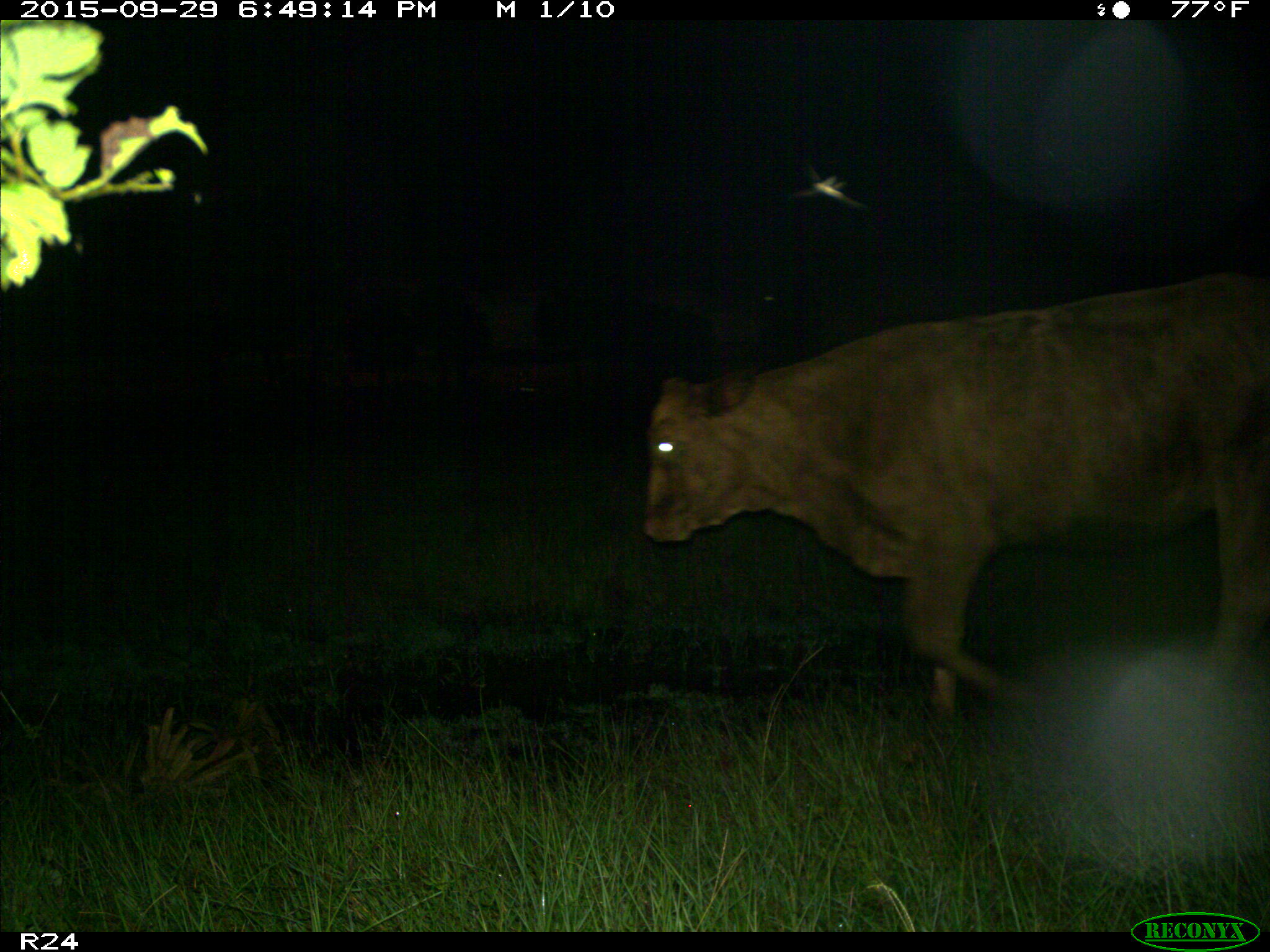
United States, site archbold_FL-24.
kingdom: Animalia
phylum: Chordata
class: Mammalia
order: Artiodactyla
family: Bovidae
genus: Bos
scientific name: Bos taurus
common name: domestic cow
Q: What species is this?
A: Bos taurus (domestic cow).